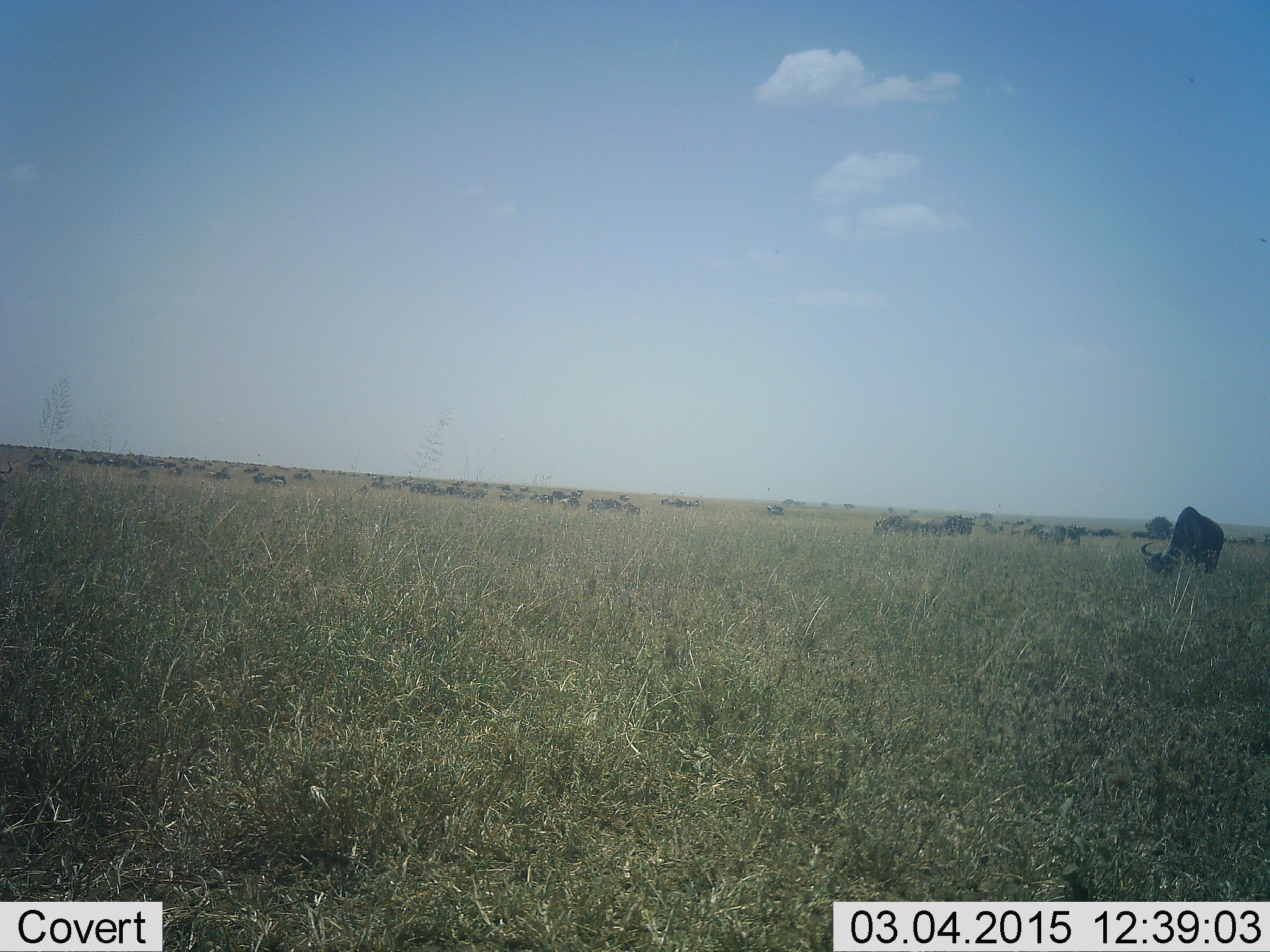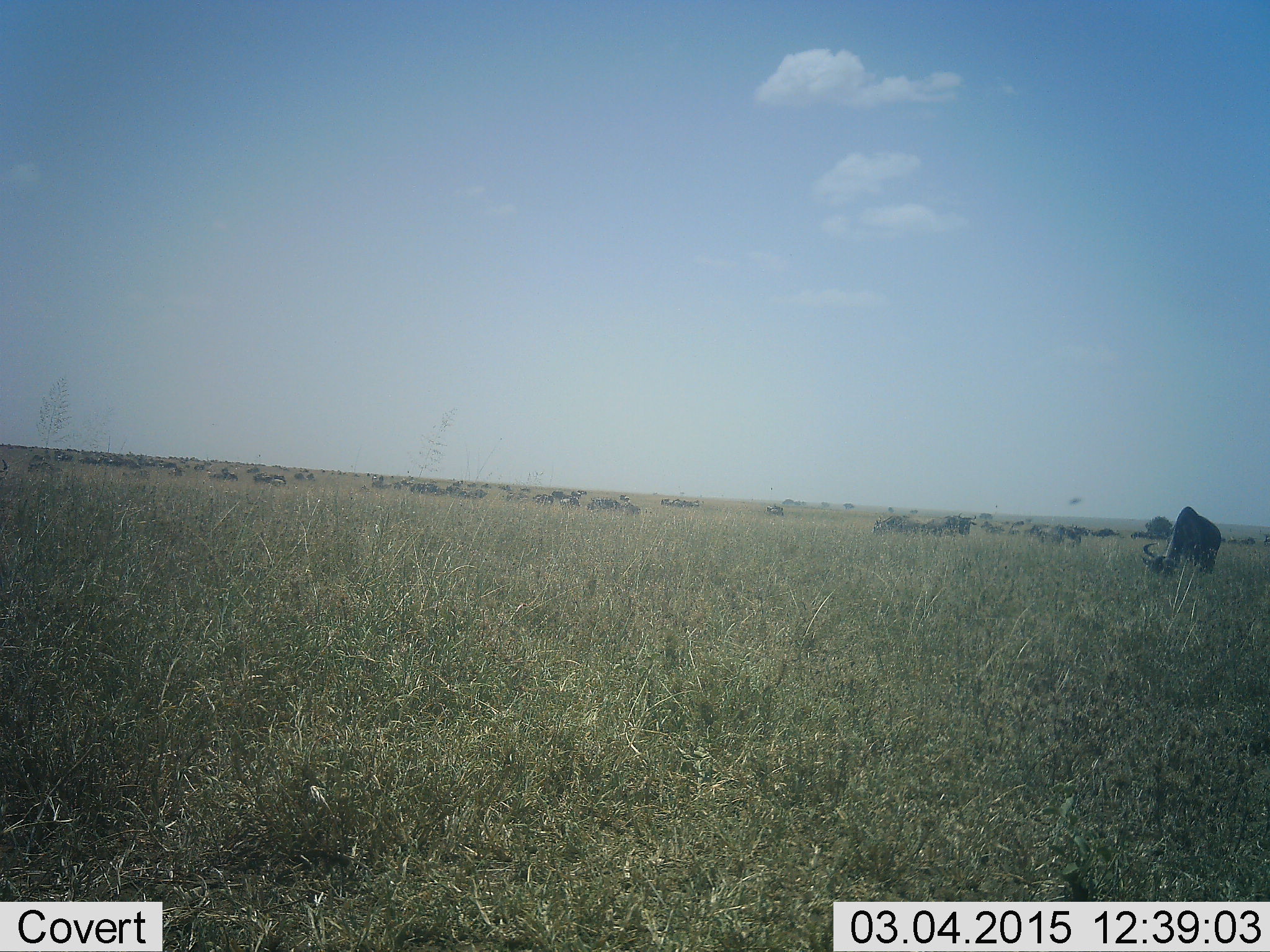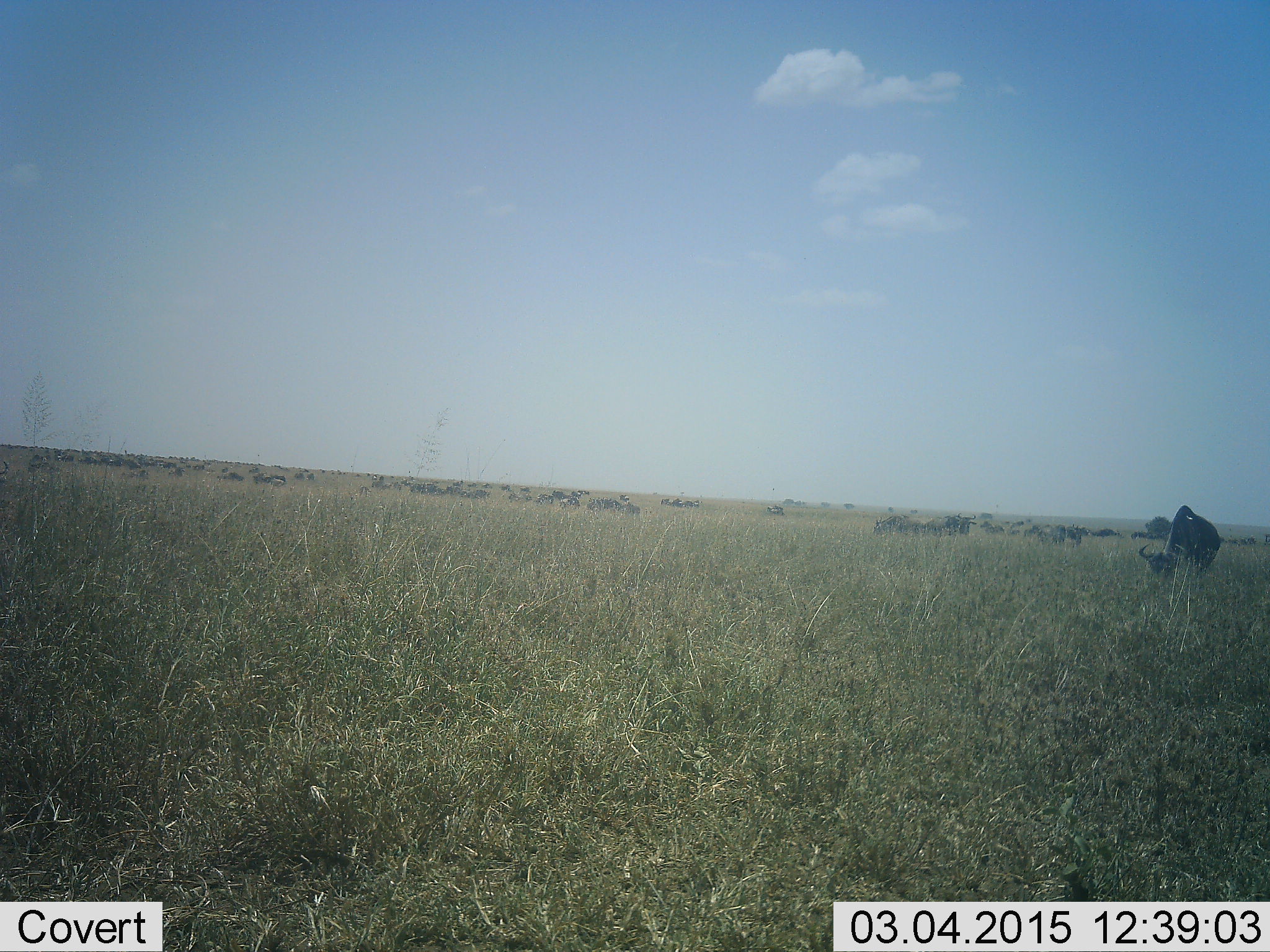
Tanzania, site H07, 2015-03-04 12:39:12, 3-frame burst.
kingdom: Animalia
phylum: Chordata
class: Mammalia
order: Artiodactyla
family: Bovidae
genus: Connochaetes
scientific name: Connochaetes taurinus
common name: blue wildebeest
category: wildebeest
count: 51+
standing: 40%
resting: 10%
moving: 20%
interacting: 0%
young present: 0%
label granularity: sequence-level